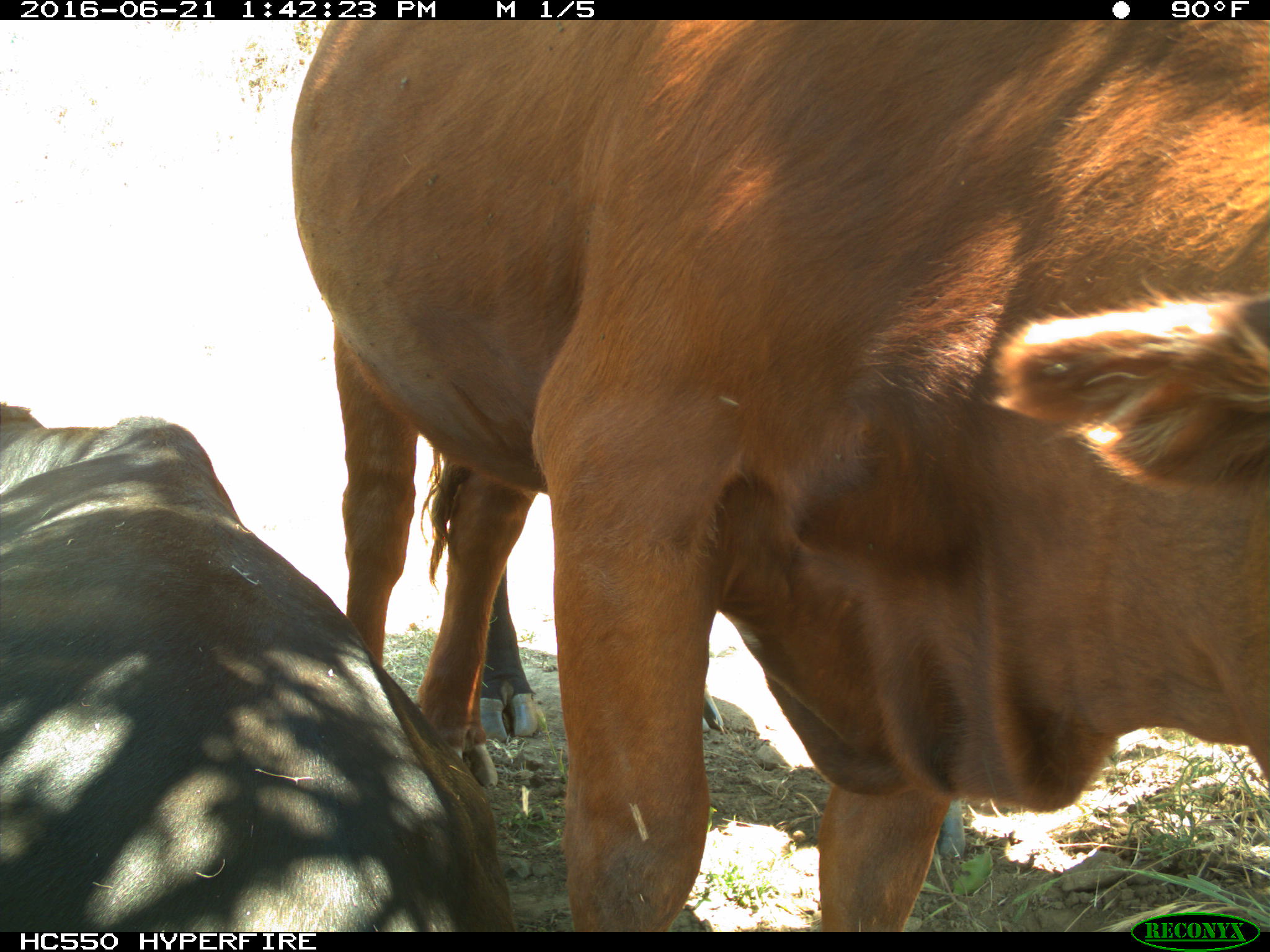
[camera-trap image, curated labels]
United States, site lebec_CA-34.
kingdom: Animalia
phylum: Chordata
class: Mammalia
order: Artiodactyla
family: Bovidae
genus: Bos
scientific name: Bos taurus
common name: domestic cow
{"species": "Bos taurus (domestic cow)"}